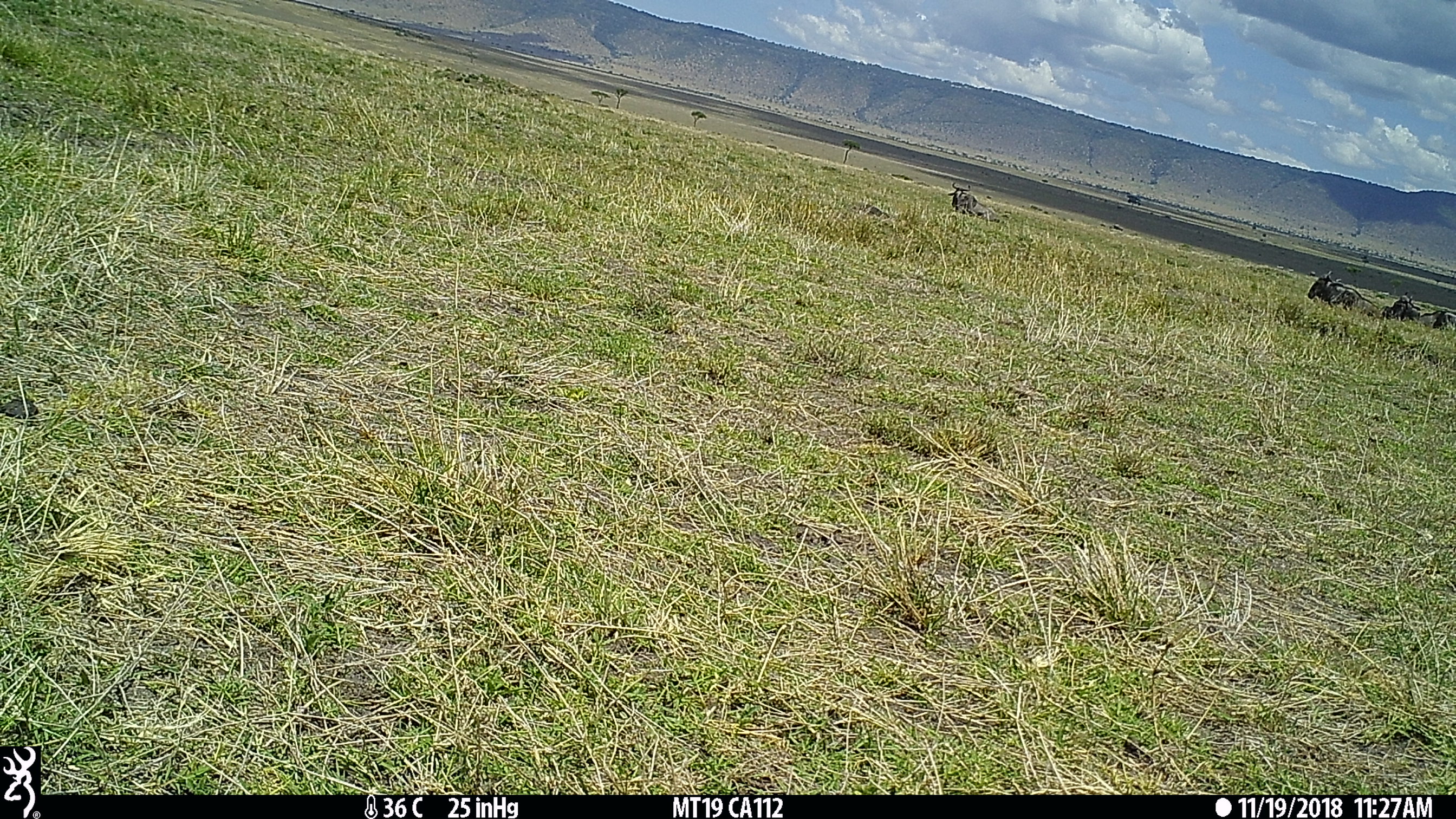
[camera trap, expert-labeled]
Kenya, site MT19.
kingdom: Animalia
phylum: Chordata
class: Mammalia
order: Artiodactyla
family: Bovidae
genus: Connochaetes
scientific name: Connochaetes taurinus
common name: blue wildebeest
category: wildebeest